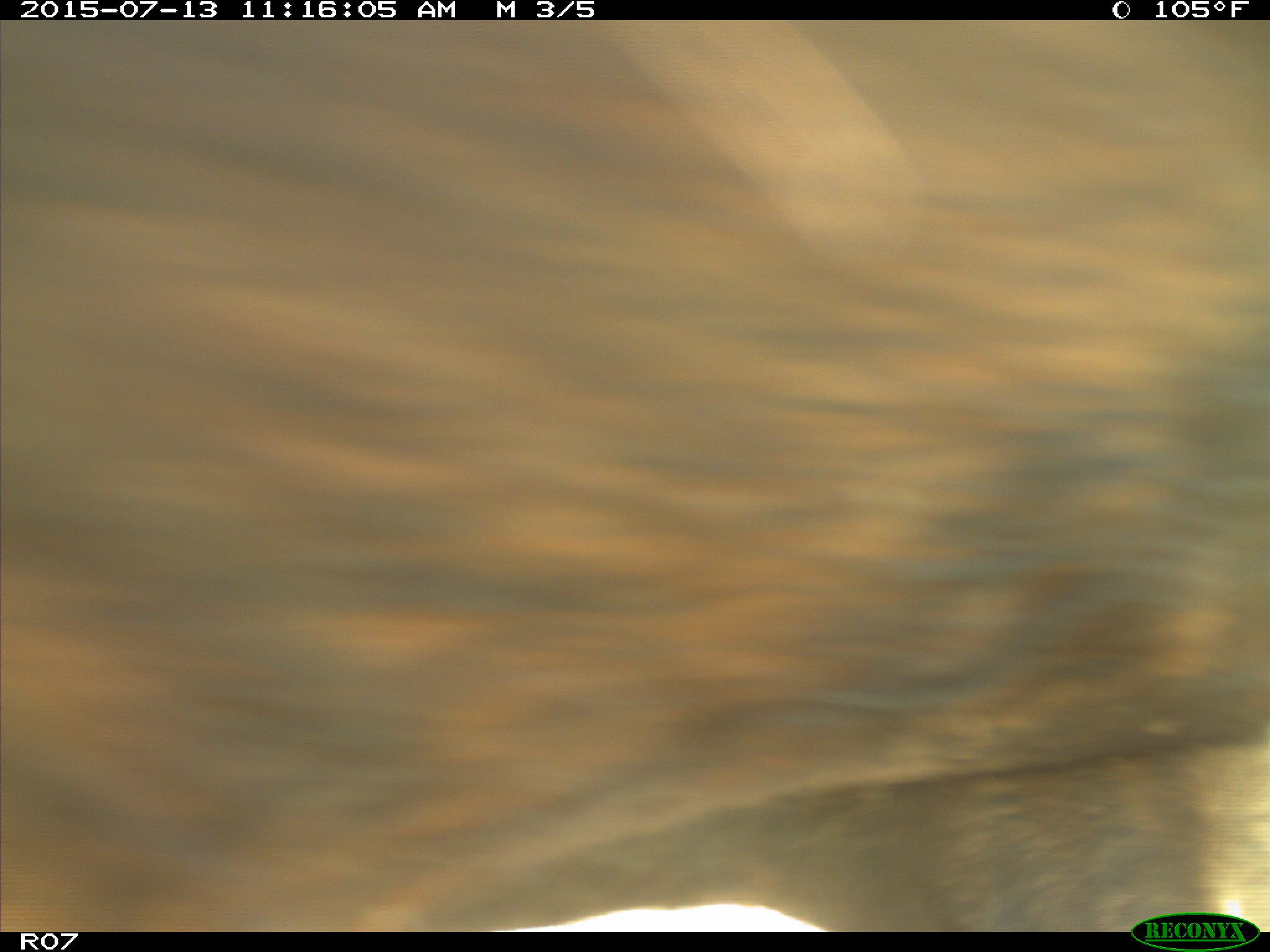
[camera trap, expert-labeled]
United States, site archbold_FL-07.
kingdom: Animalia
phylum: Chordata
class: Mammalia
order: Artiodactyla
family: Bovidae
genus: Bos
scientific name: Bos taurus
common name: domestic cow